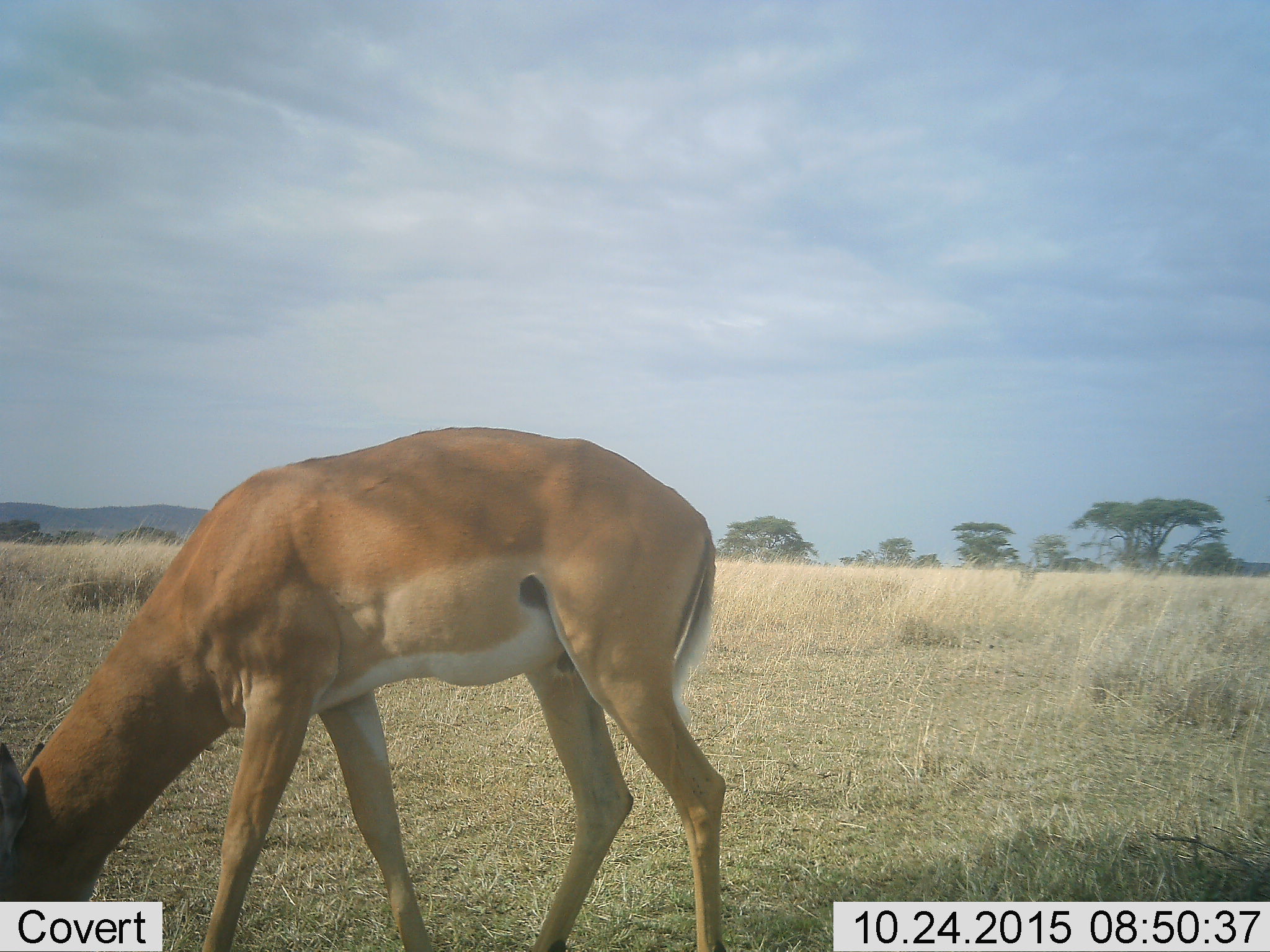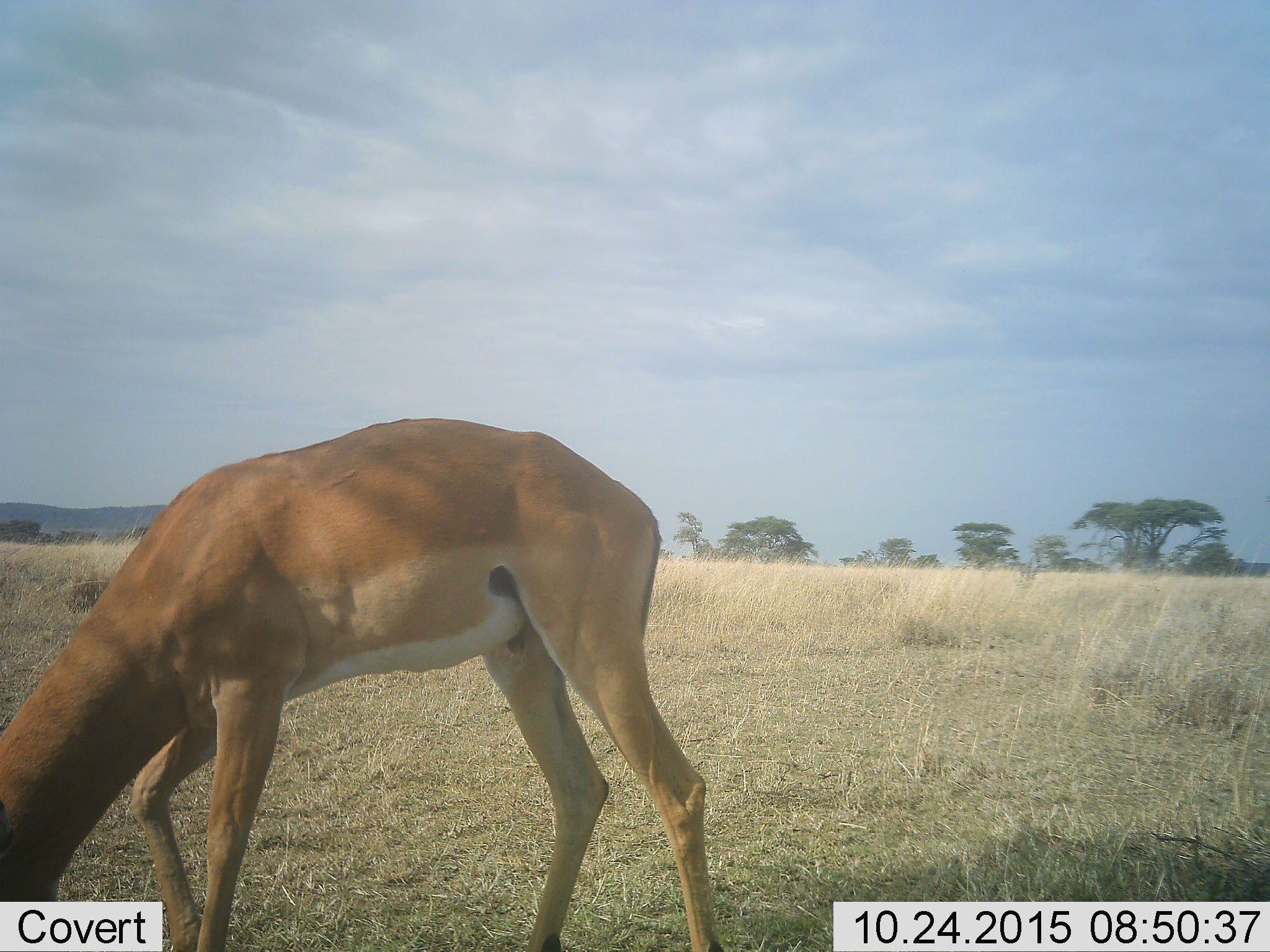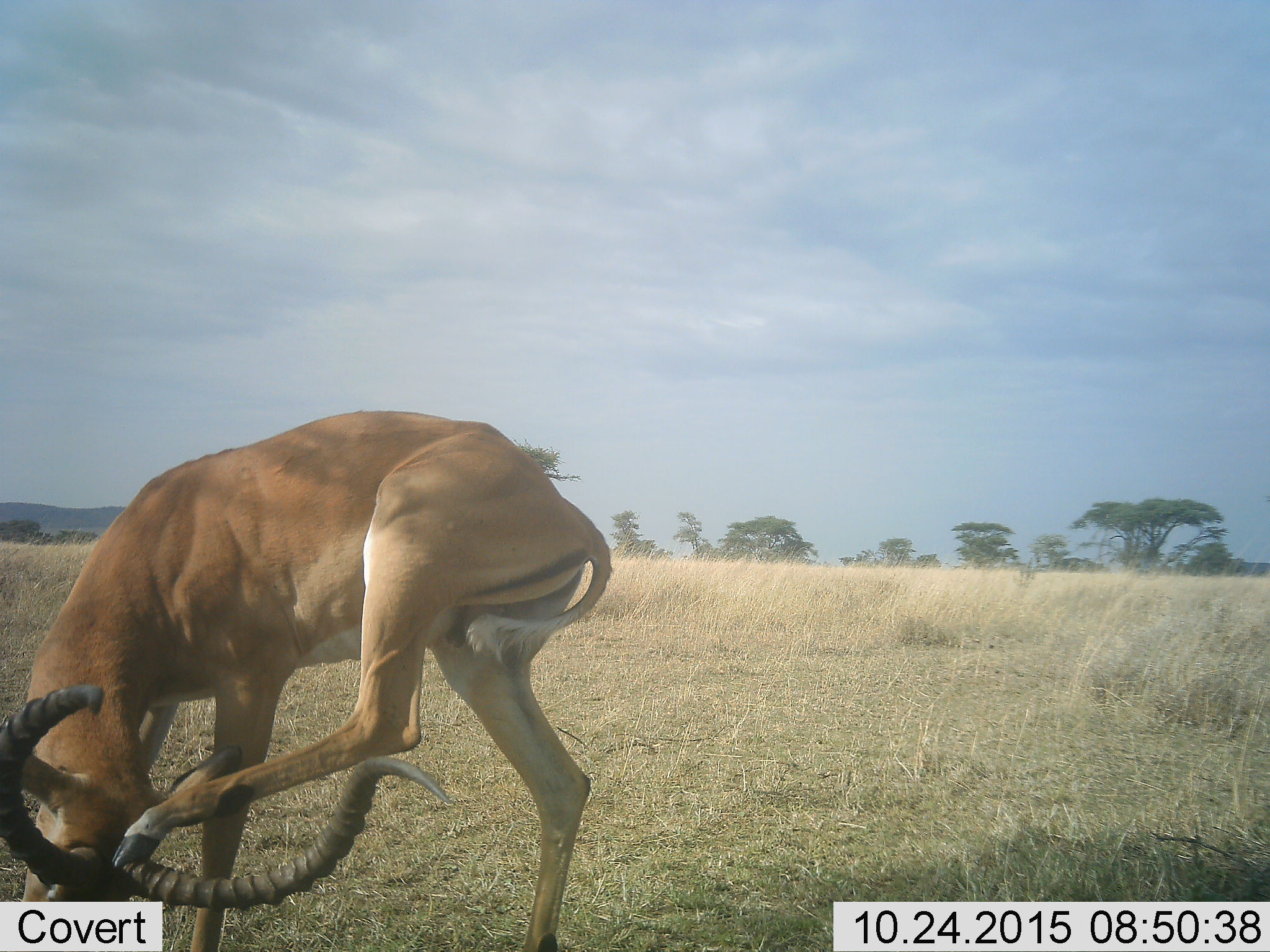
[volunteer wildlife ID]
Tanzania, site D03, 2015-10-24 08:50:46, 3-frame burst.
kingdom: Animalia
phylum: Chordata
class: Mammalia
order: Artiodactyla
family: Bovidae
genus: Aepyceros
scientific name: Aepyceros melampus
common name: impala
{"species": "impala (Aepyceros melampus)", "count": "1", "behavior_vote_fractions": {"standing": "29%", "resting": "0%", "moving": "29%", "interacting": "0%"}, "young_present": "0%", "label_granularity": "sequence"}